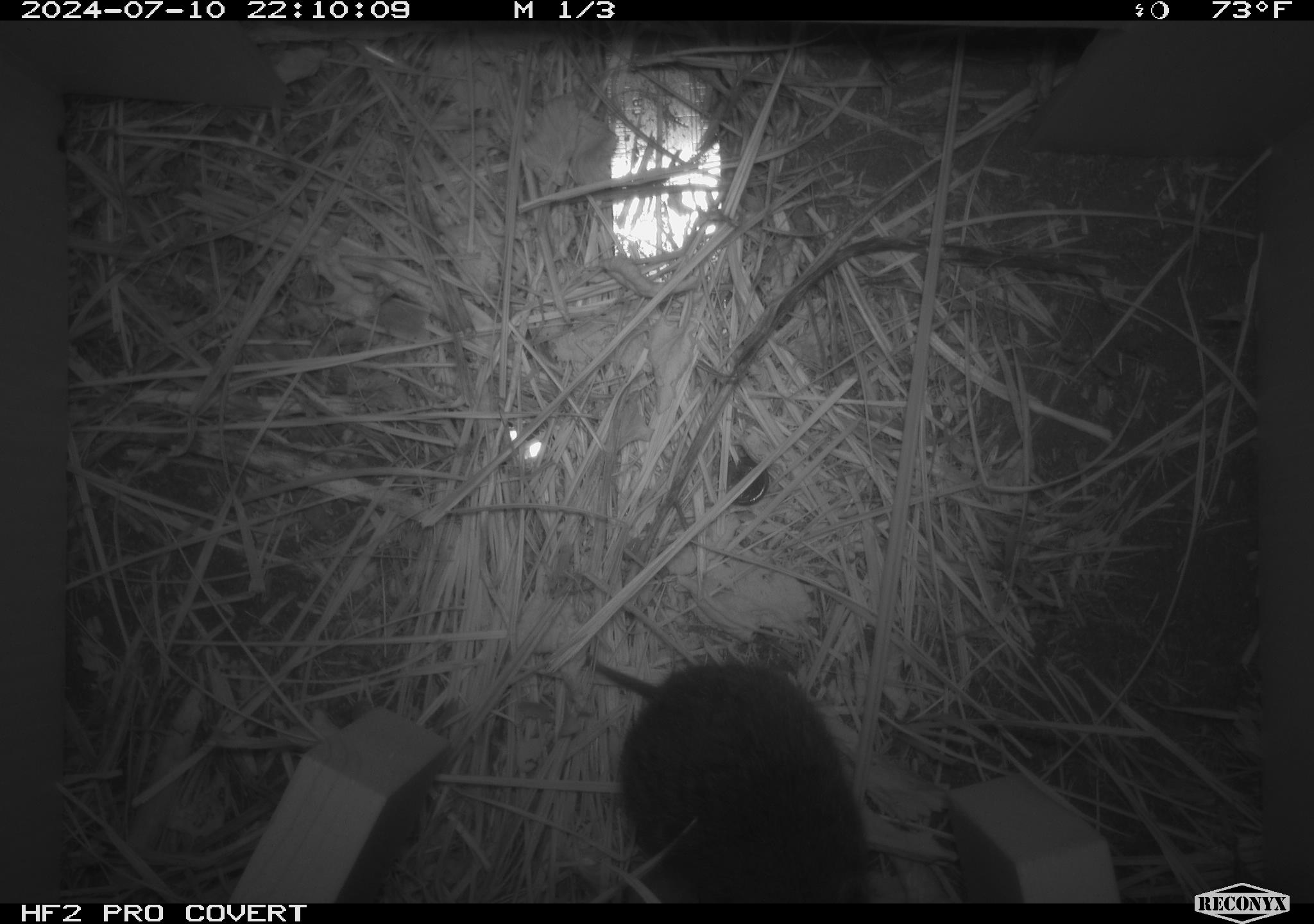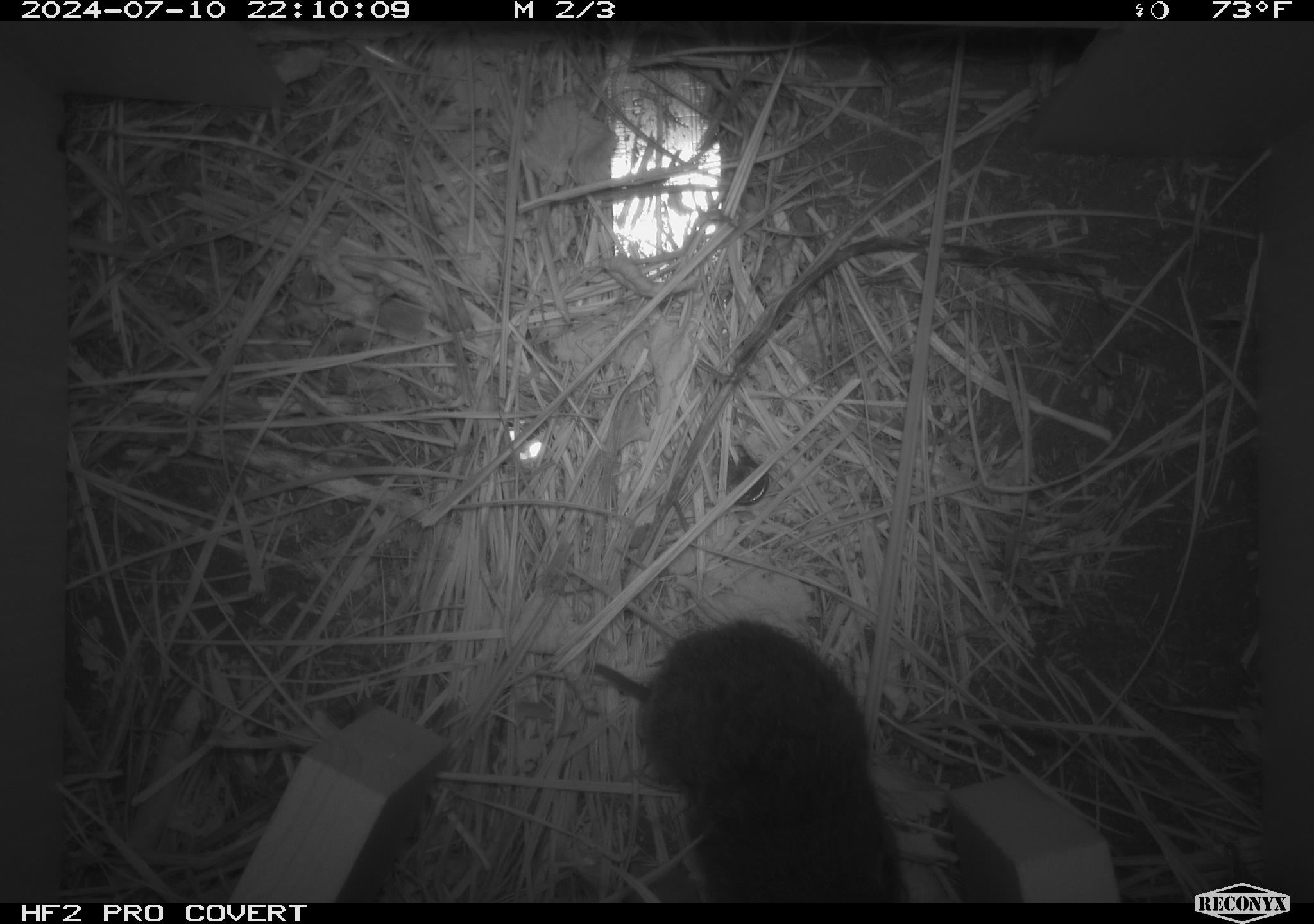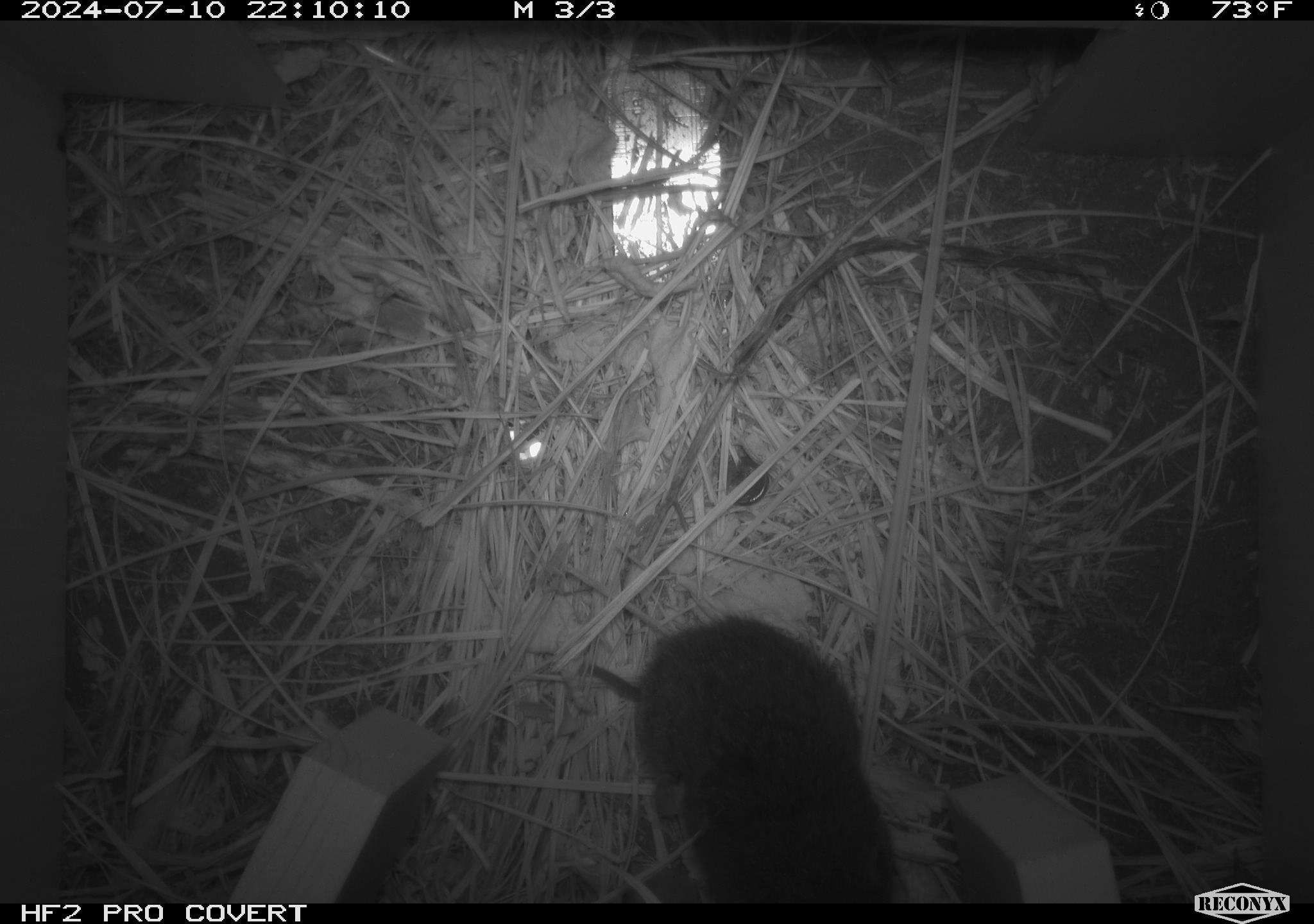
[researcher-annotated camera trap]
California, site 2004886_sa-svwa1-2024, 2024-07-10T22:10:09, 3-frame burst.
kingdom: Animalia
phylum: Chordata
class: Mammalia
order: Rodentia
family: Cricetidae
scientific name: Arvicolinae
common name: voles, lemmings, and muskrats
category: arvicolinae subfamily